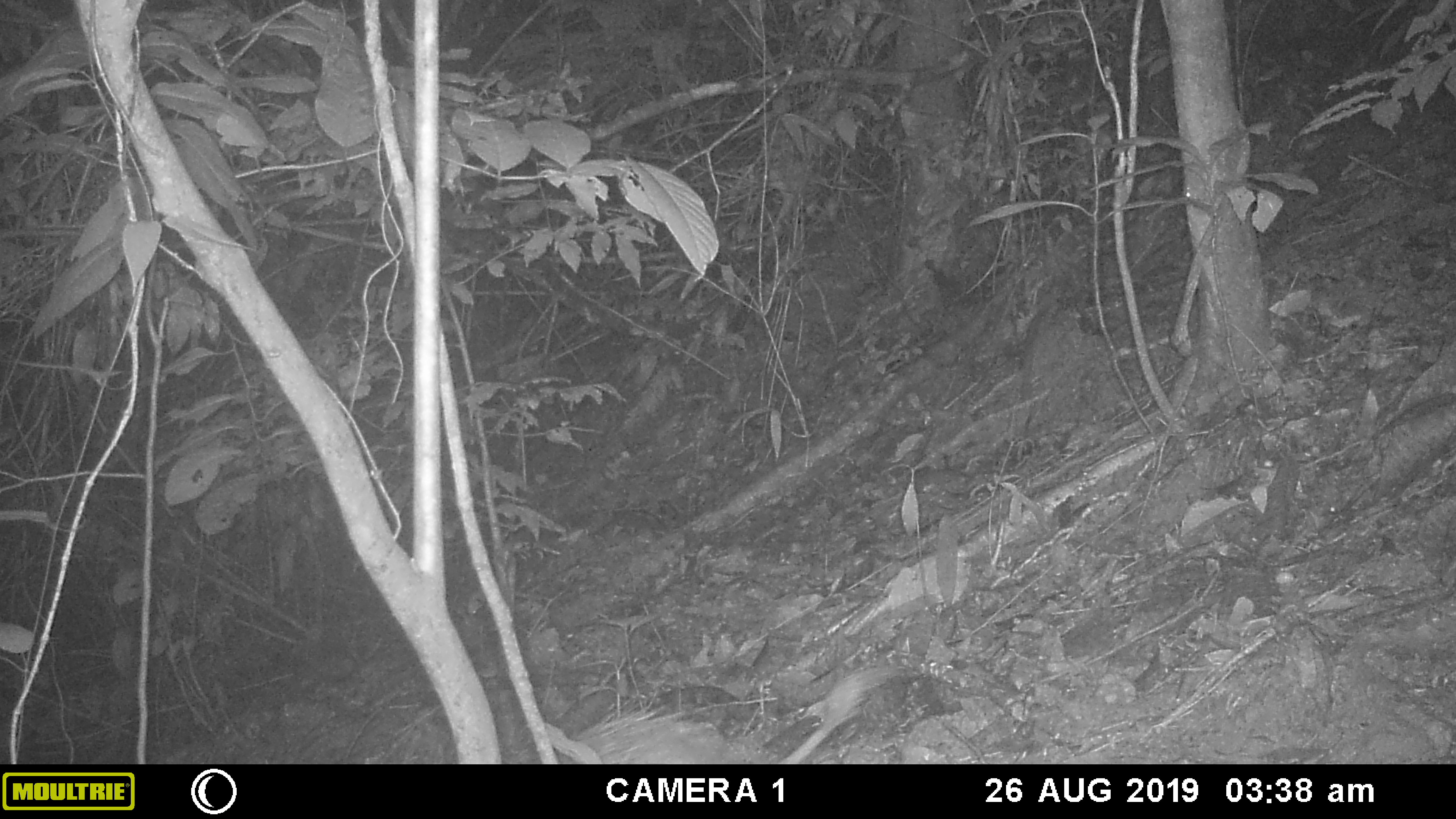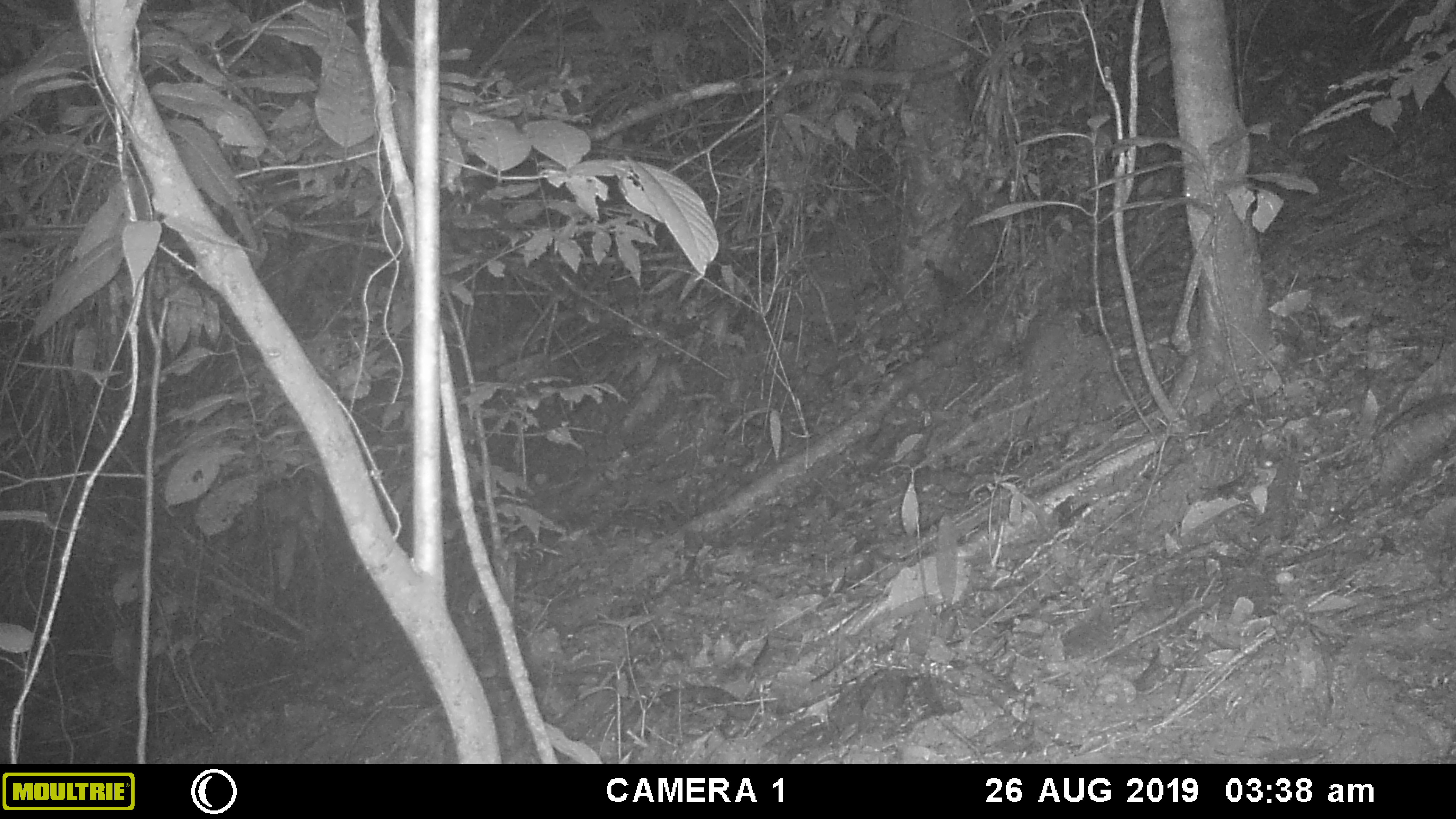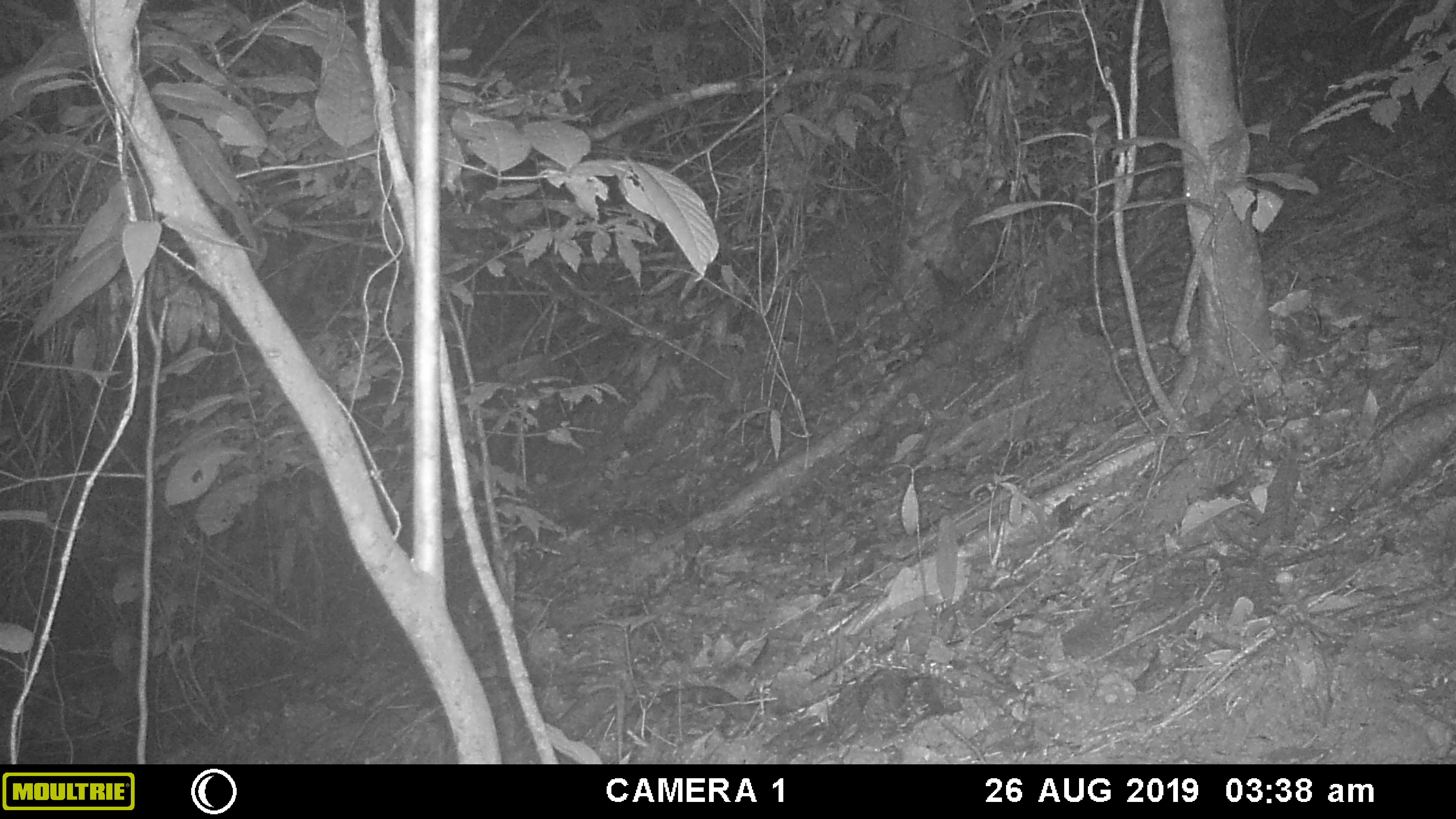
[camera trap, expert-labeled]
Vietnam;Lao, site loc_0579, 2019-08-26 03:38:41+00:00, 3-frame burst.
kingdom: Animalia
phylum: Chordata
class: Mammalia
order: Rodentia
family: Hystricidae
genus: Atherurus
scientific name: Atherurus macrourus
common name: asiatic brush-tailed porcupine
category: asiatic brush tailed porcupine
Asiatic brush tailed porcupine (asiatic brush-tailed porcupine) (Atherurus macrourus). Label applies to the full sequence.